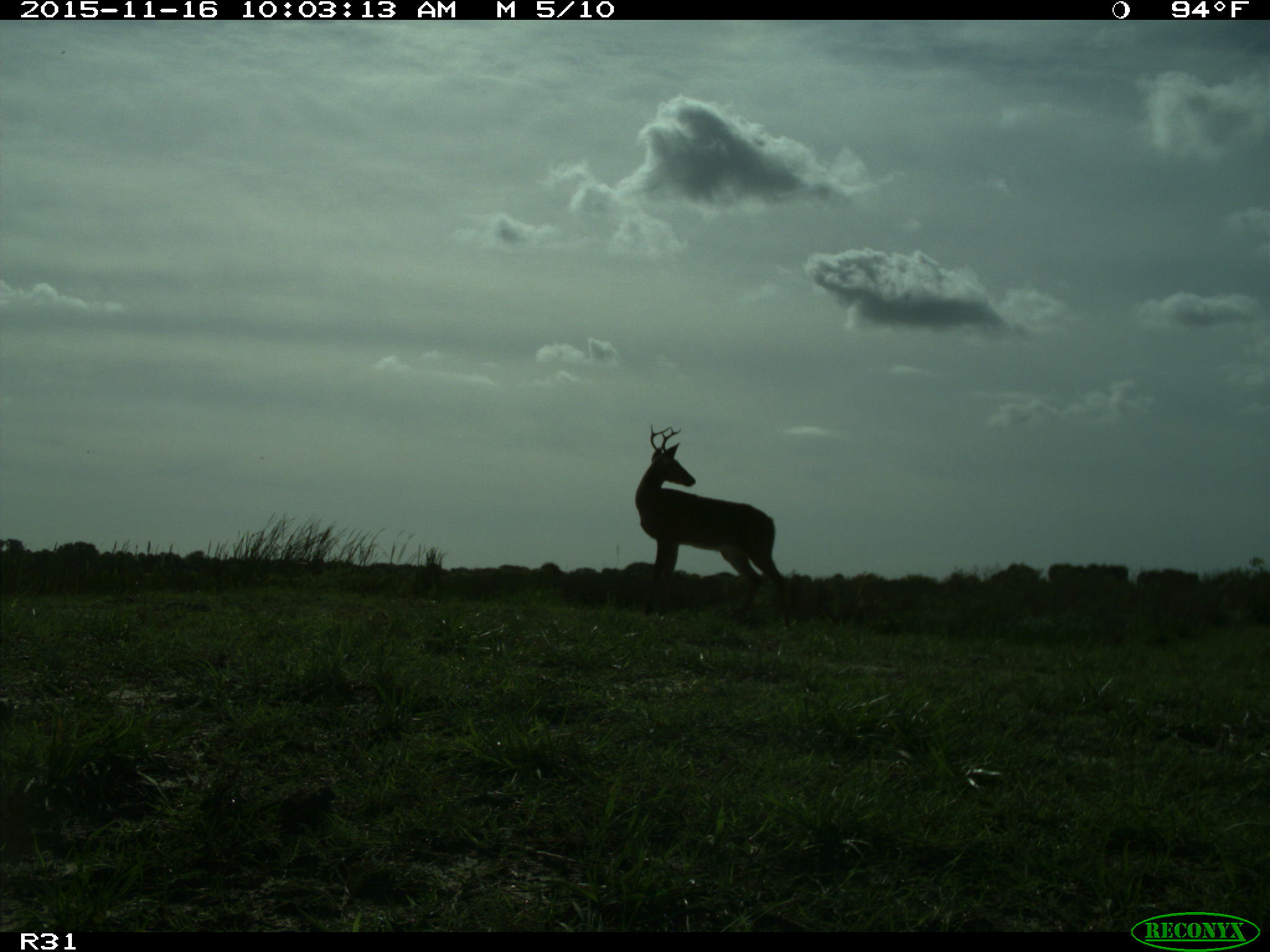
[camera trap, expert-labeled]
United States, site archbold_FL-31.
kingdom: Animalia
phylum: Chordata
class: Mammalia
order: Artiodactyla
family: Cervidae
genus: Odocoileus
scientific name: Odocoileus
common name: deer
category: unidentified deer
Unidentified deer (deer) (Odocoileus).